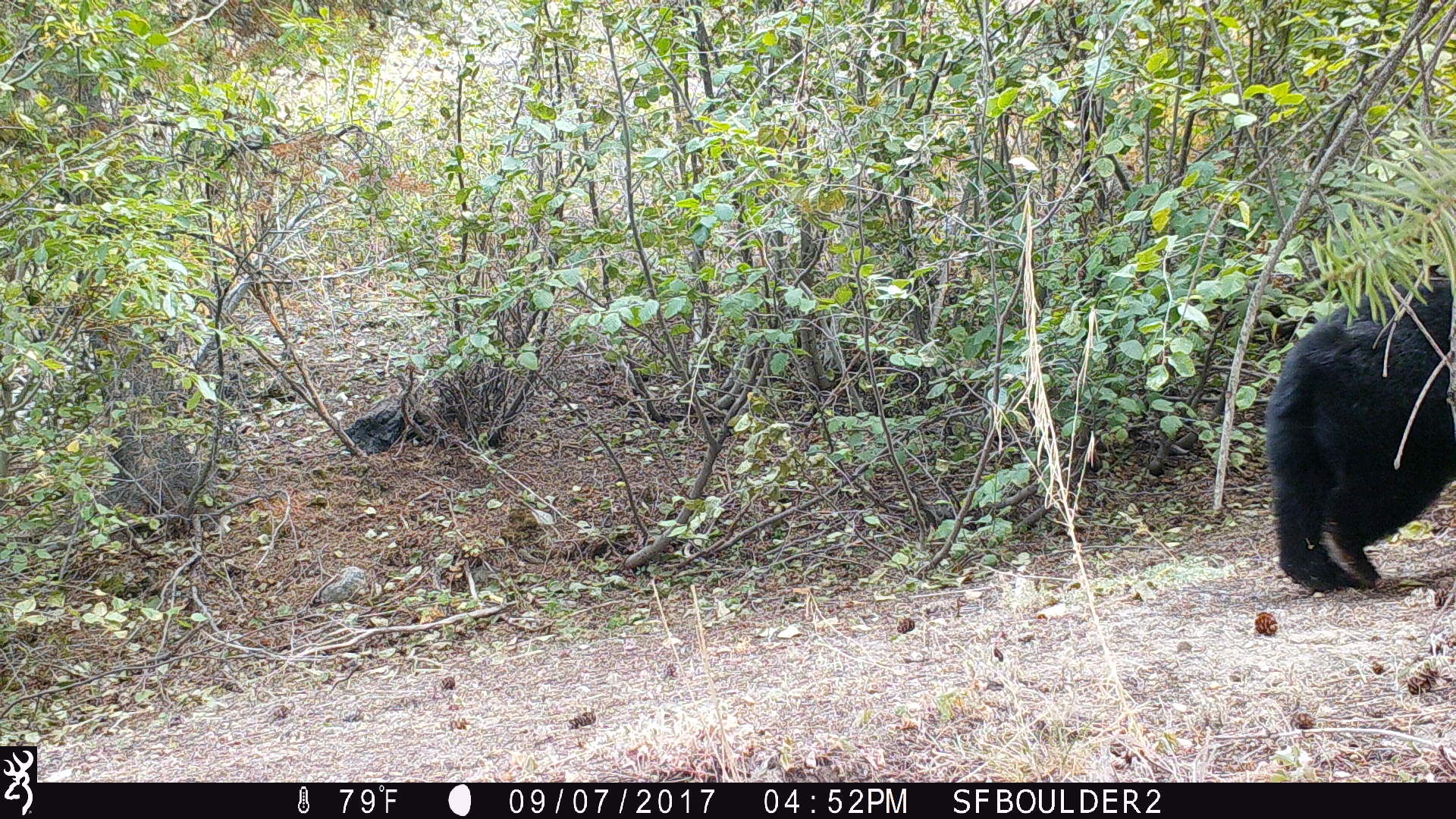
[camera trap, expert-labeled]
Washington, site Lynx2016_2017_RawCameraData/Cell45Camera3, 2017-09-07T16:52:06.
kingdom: Animalia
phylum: Chordata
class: Mammalia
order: Carnivora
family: Ursidae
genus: Ursus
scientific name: Ursus americanus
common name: american black bear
Ursus americanus (american black bear). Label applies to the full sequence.